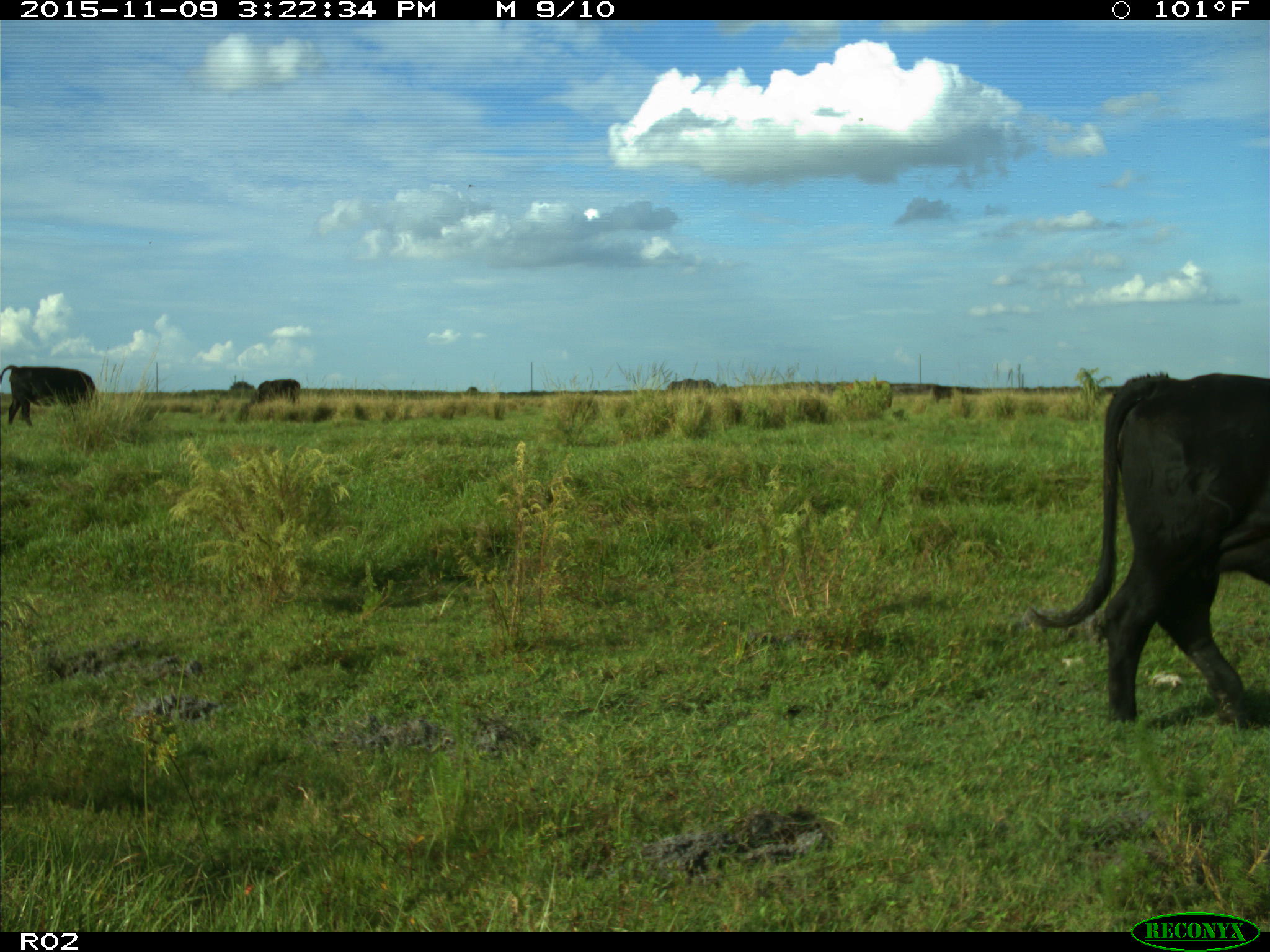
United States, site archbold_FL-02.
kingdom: Animalia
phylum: Chordata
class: Mammalia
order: Artiodactyla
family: Bovidae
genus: Bos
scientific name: Bos taurus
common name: domestic cow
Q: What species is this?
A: Bos taurus (domestic cow).